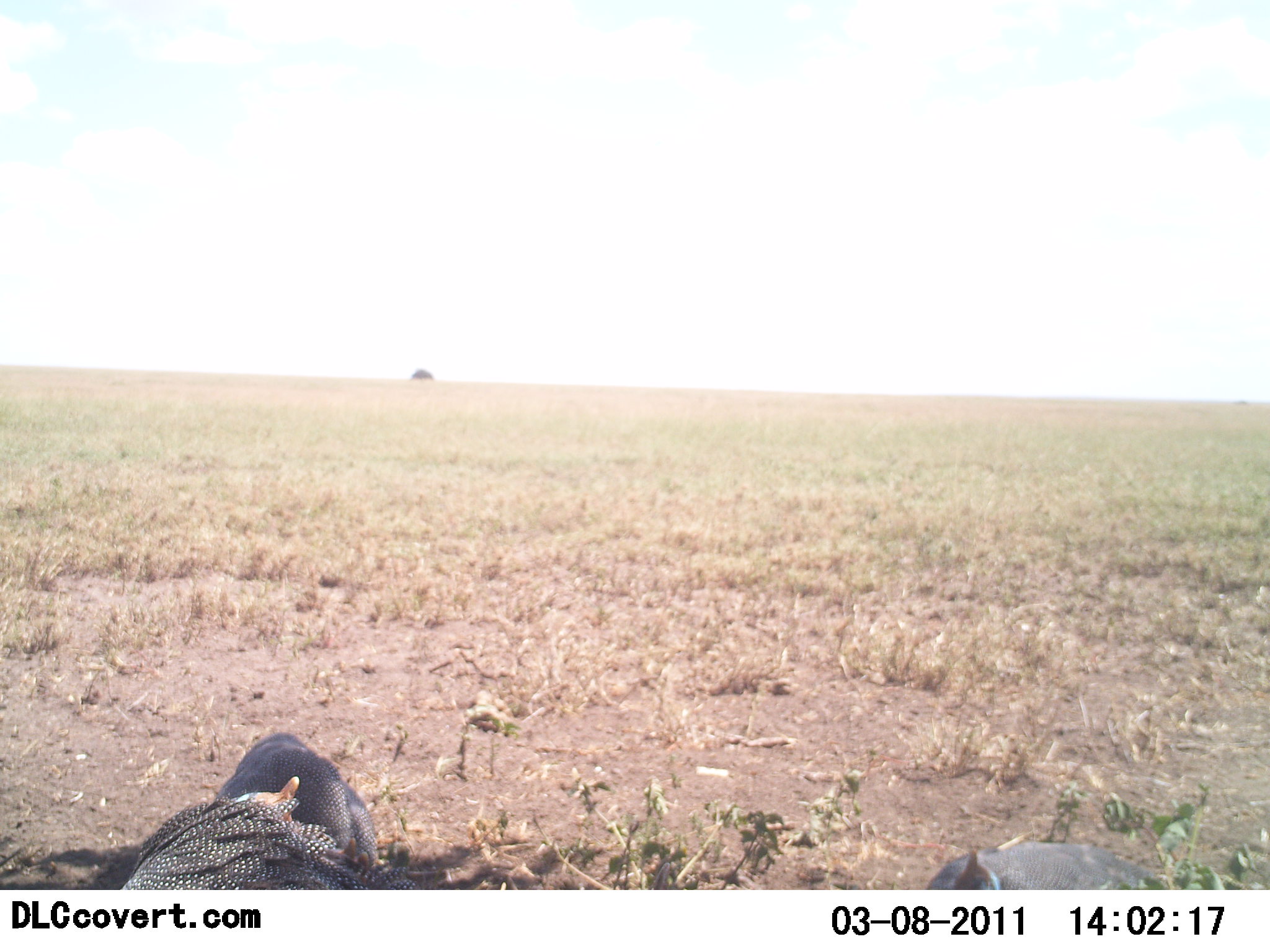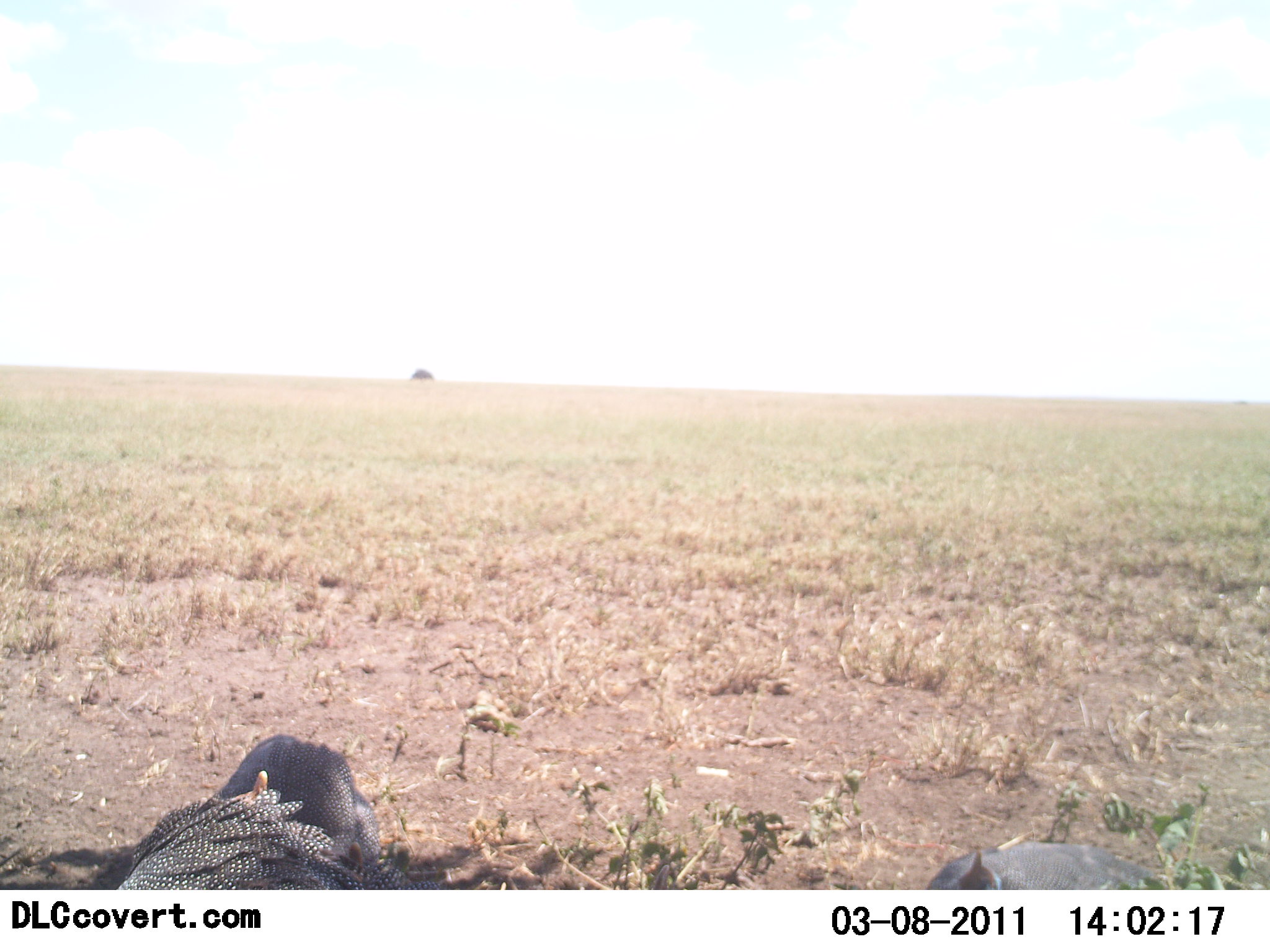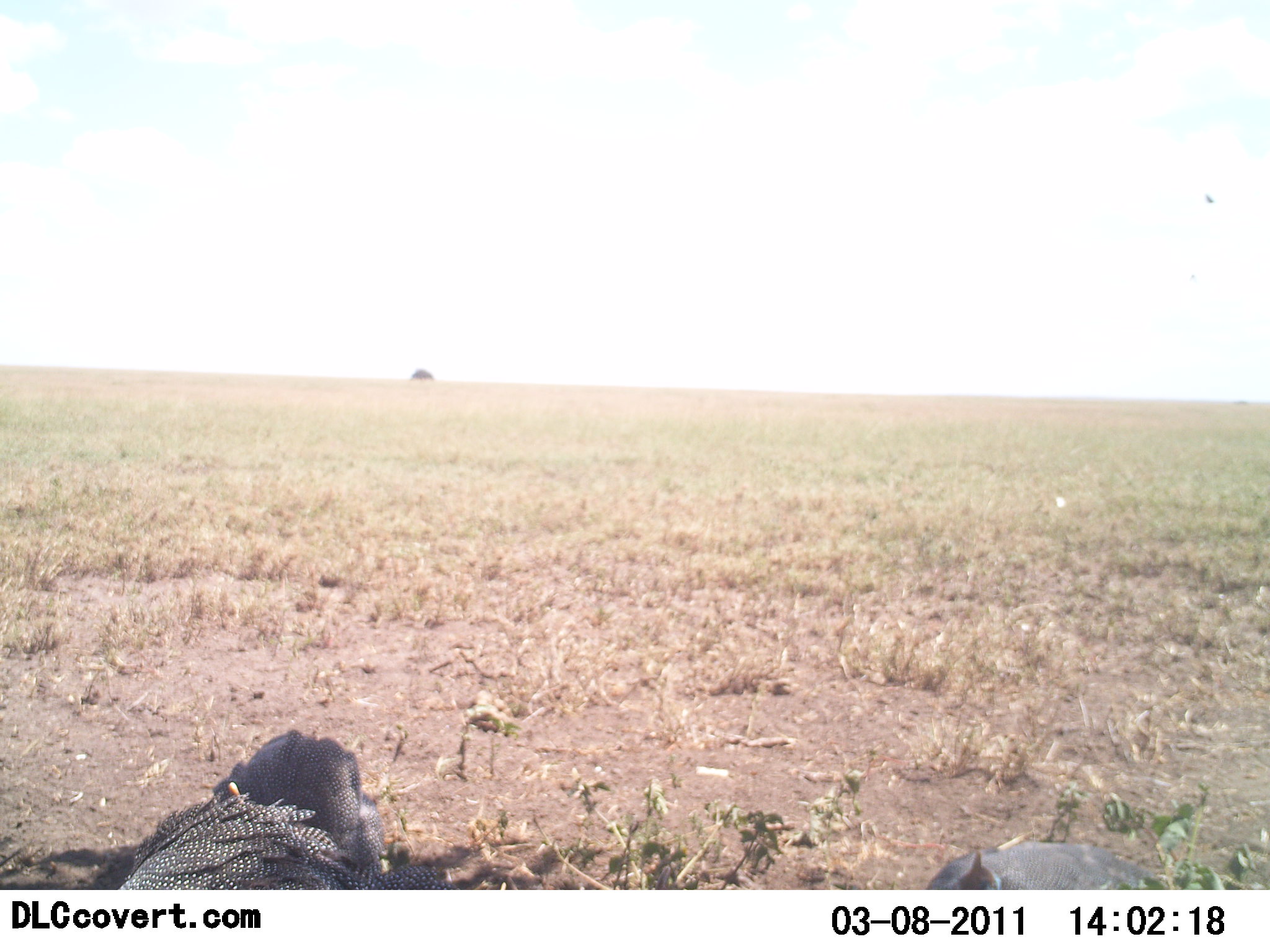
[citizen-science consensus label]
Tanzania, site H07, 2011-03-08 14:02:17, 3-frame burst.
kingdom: Animalia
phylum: Chordata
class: Aves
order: Galliformes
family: Numididae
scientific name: Numididae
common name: guinea fowl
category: guineafowl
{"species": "guineafowl (guinea fowl) (Numididae)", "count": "3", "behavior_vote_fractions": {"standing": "36%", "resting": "55%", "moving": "9%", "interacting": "0%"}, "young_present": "0%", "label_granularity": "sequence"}